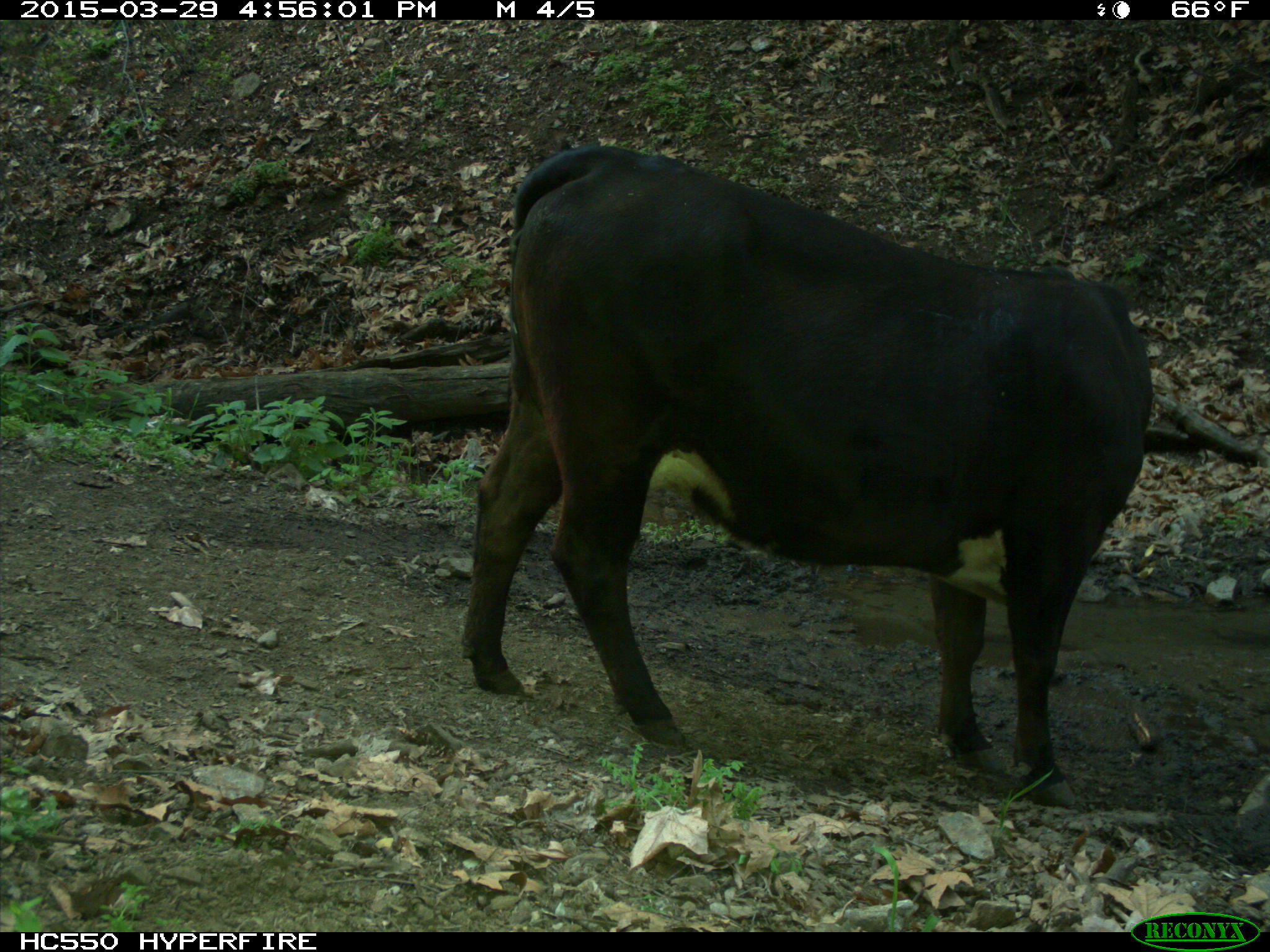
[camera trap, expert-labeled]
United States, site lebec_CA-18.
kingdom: Animalia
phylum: Chordata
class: Mammalia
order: Artiodactyla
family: Bovidae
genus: Bos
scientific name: Bos taurus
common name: domestic cow